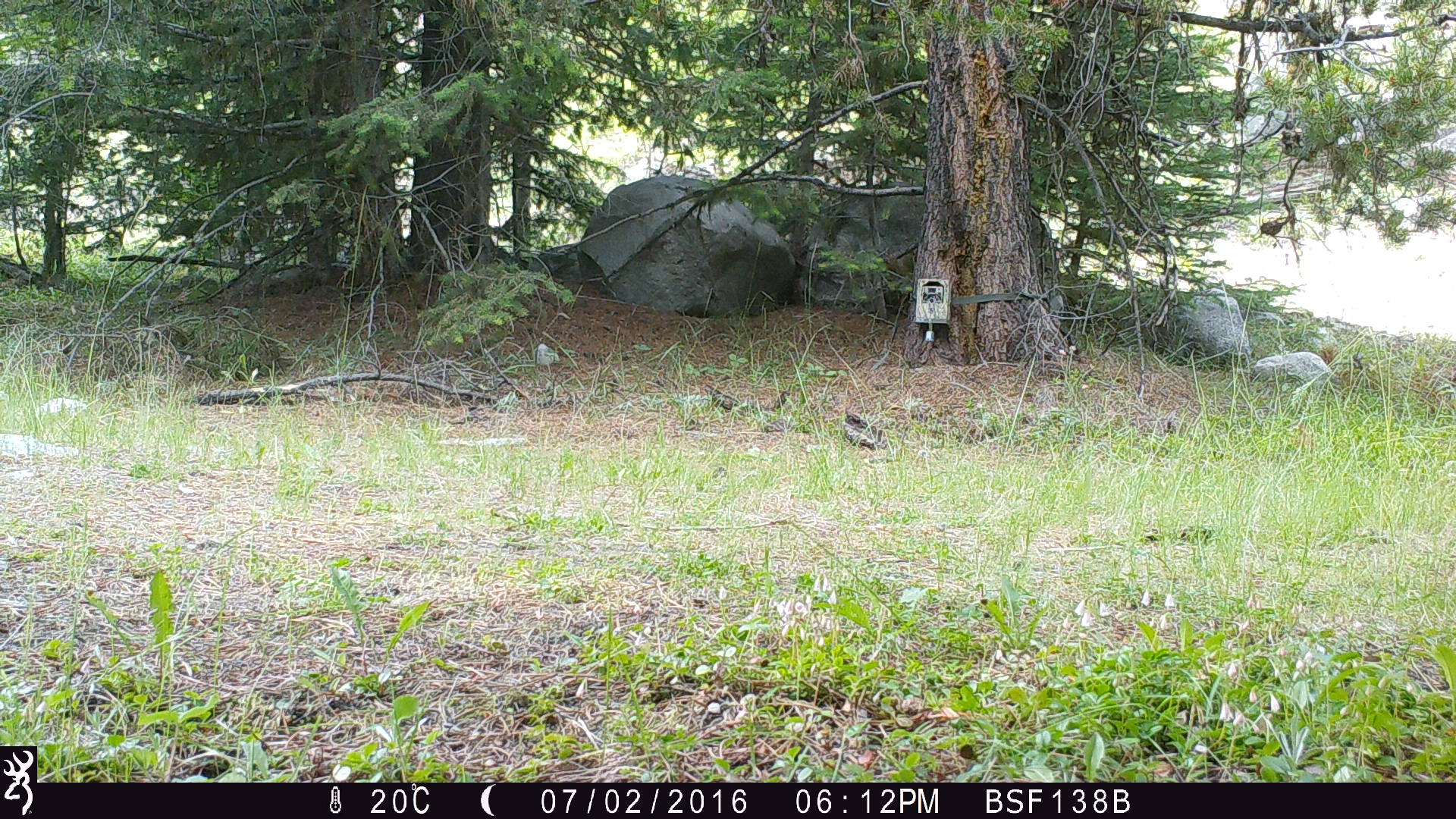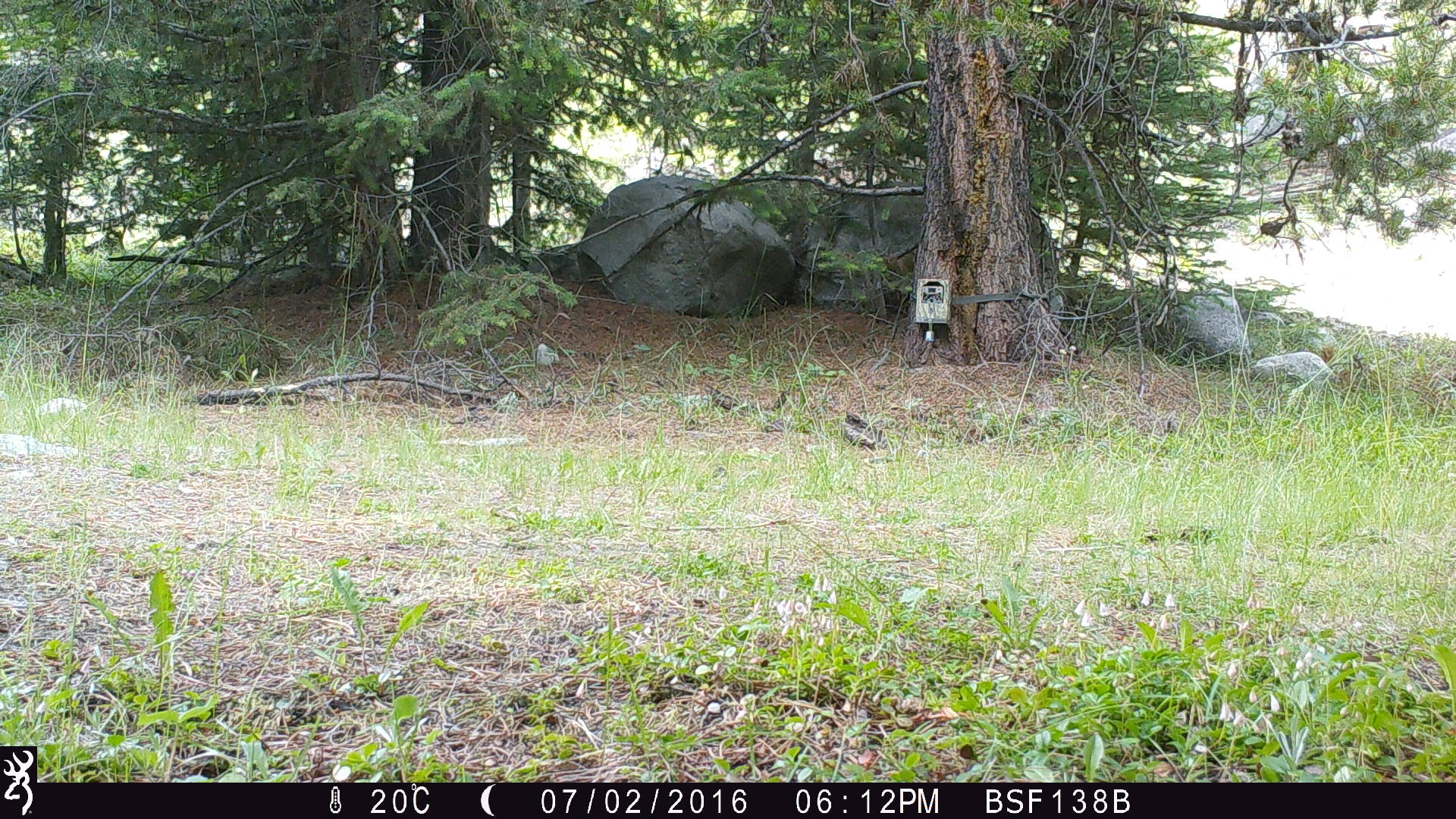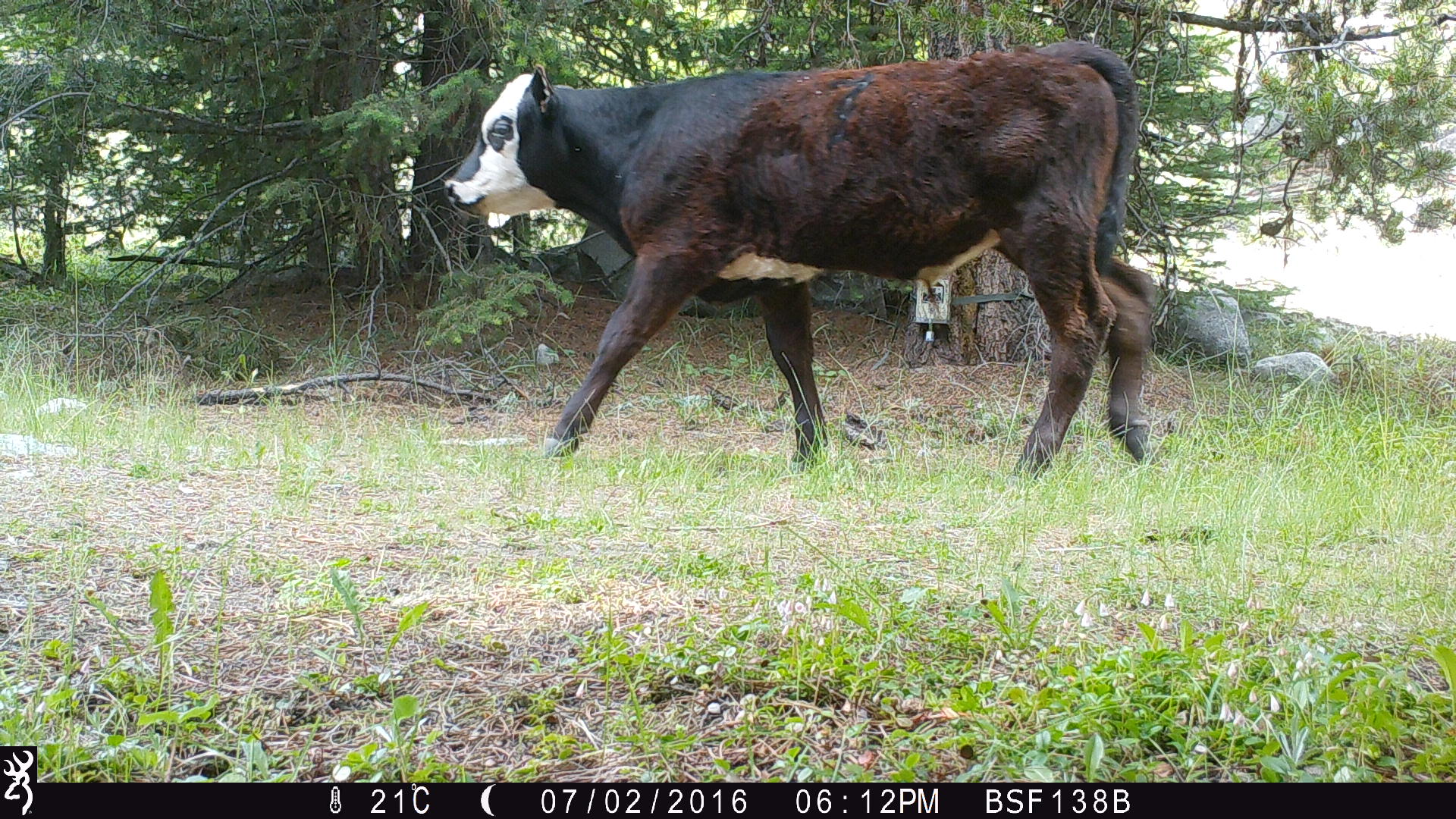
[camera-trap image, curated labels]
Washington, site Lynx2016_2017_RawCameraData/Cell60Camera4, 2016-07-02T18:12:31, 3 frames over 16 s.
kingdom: Animalia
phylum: Chordata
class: Mammalia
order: Artiodactyla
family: Bovidae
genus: Bos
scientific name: Bos taurus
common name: domestic cattle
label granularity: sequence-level